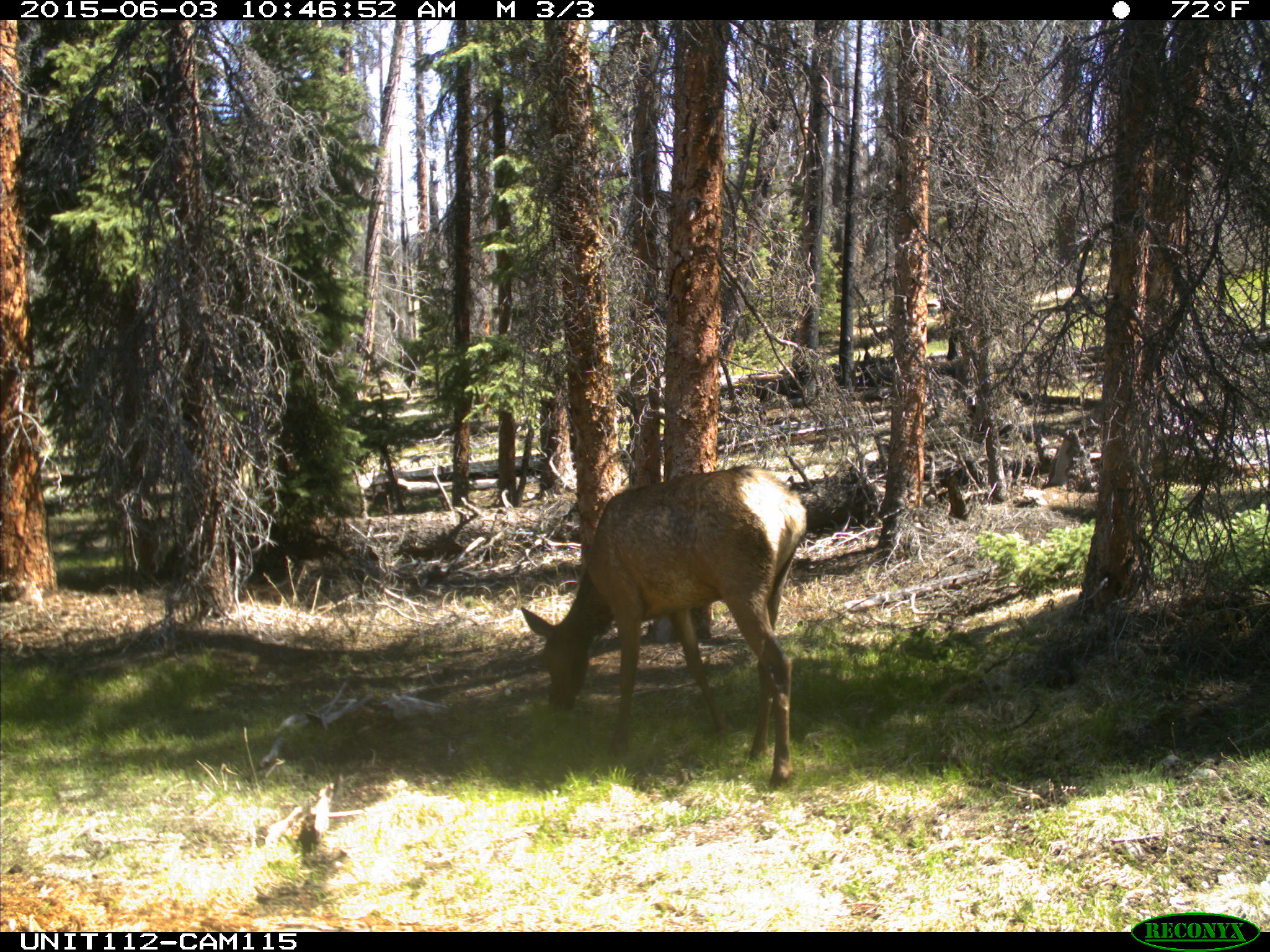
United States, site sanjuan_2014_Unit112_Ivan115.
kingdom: Animalia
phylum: Chordata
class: Mammalia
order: Artiodactyla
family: Cervidae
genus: Cervus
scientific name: Cervus elaphus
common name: red deer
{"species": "Cervus elaphus (red deer)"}